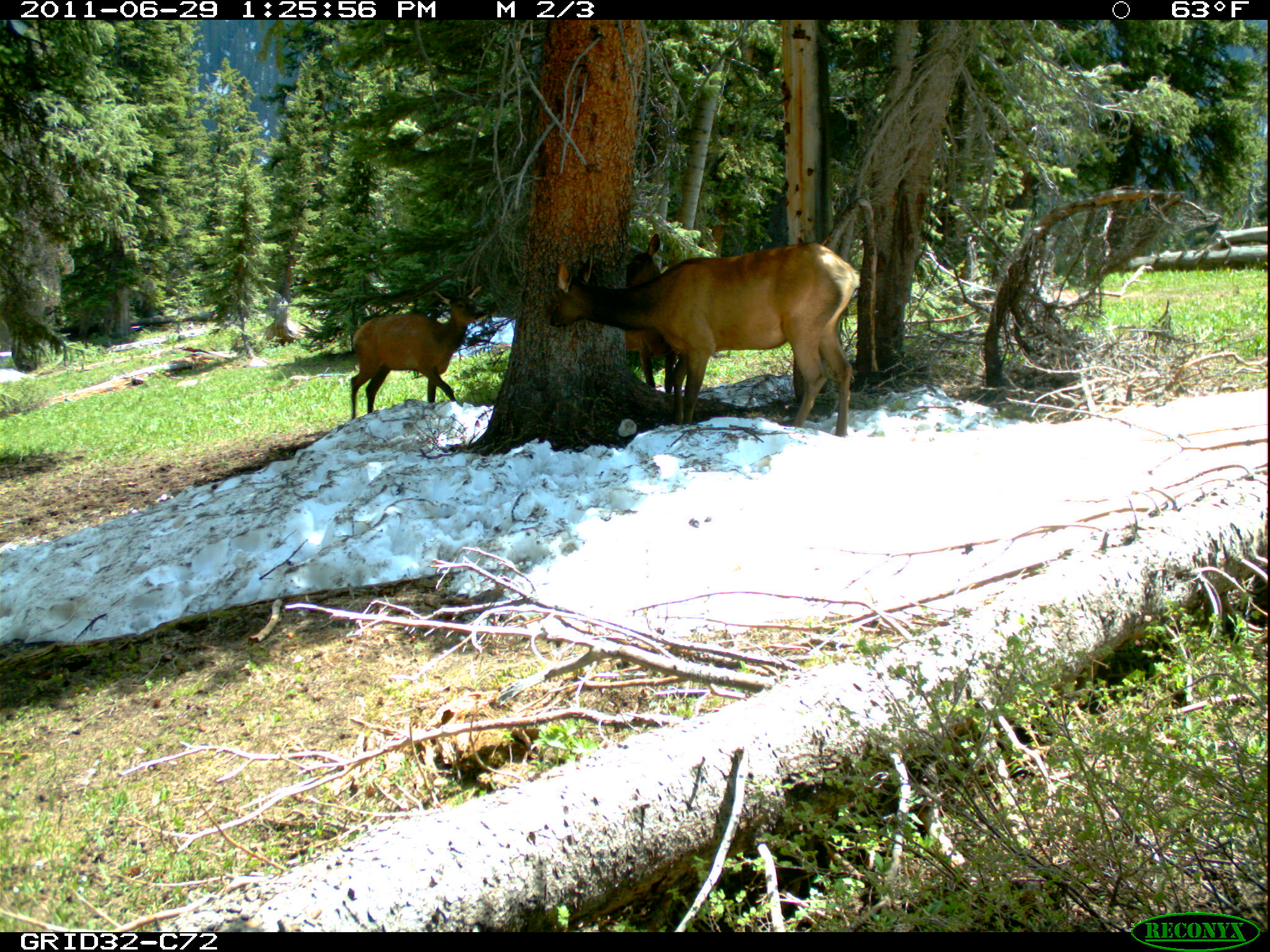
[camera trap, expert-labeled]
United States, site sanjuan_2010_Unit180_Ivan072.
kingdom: Animalia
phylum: Chordata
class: Mammalia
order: Artiodactyla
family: Cervidae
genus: Cervus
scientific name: Cervus elaphus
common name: red deer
Cervus elaphus (red deer).